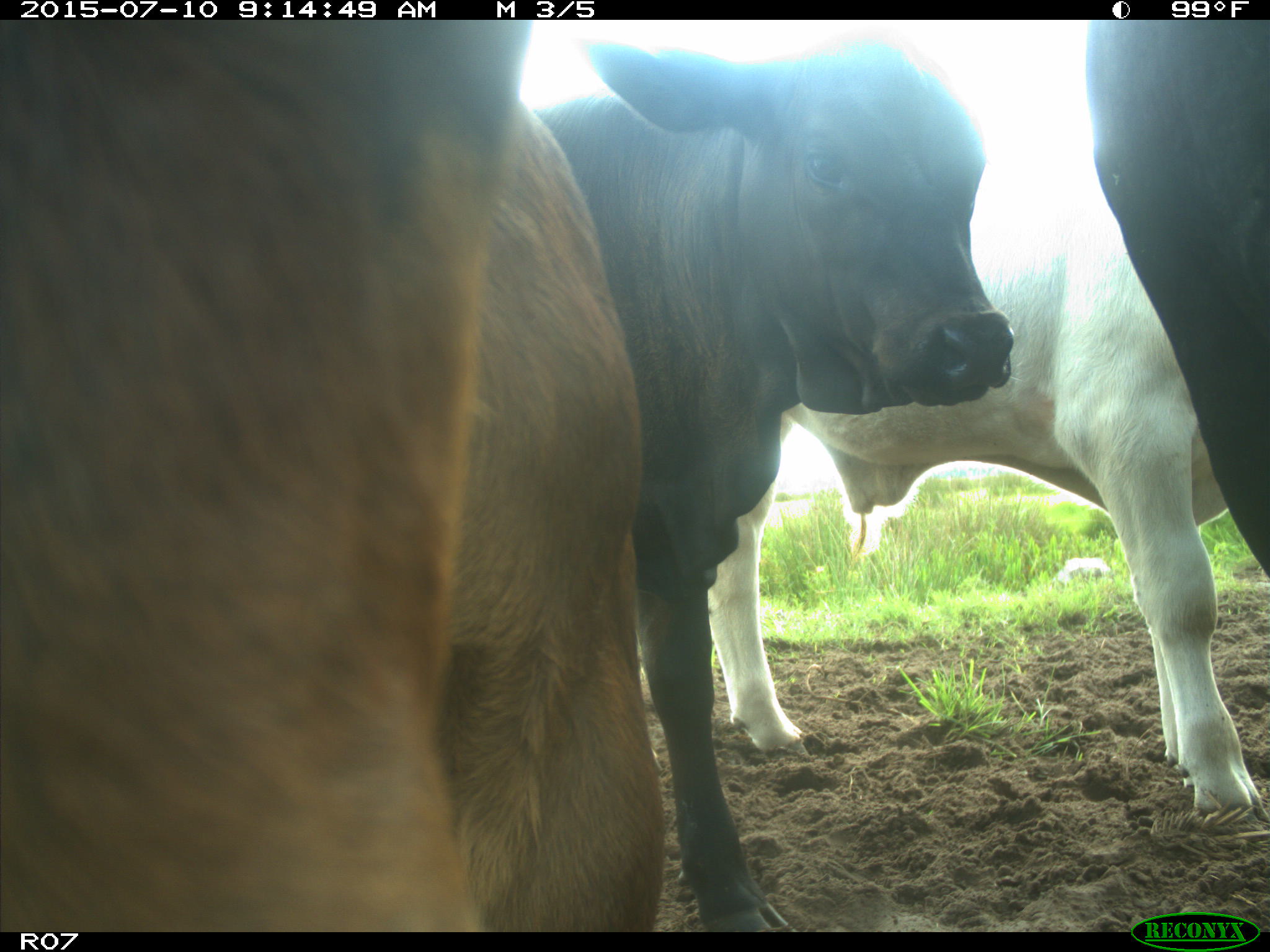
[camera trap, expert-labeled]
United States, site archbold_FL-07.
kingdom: Animalia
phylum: Chordata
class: Mammalia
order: Artiodactyla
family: Bovidae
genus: Bos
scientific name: Bos taurus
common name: domestic cow